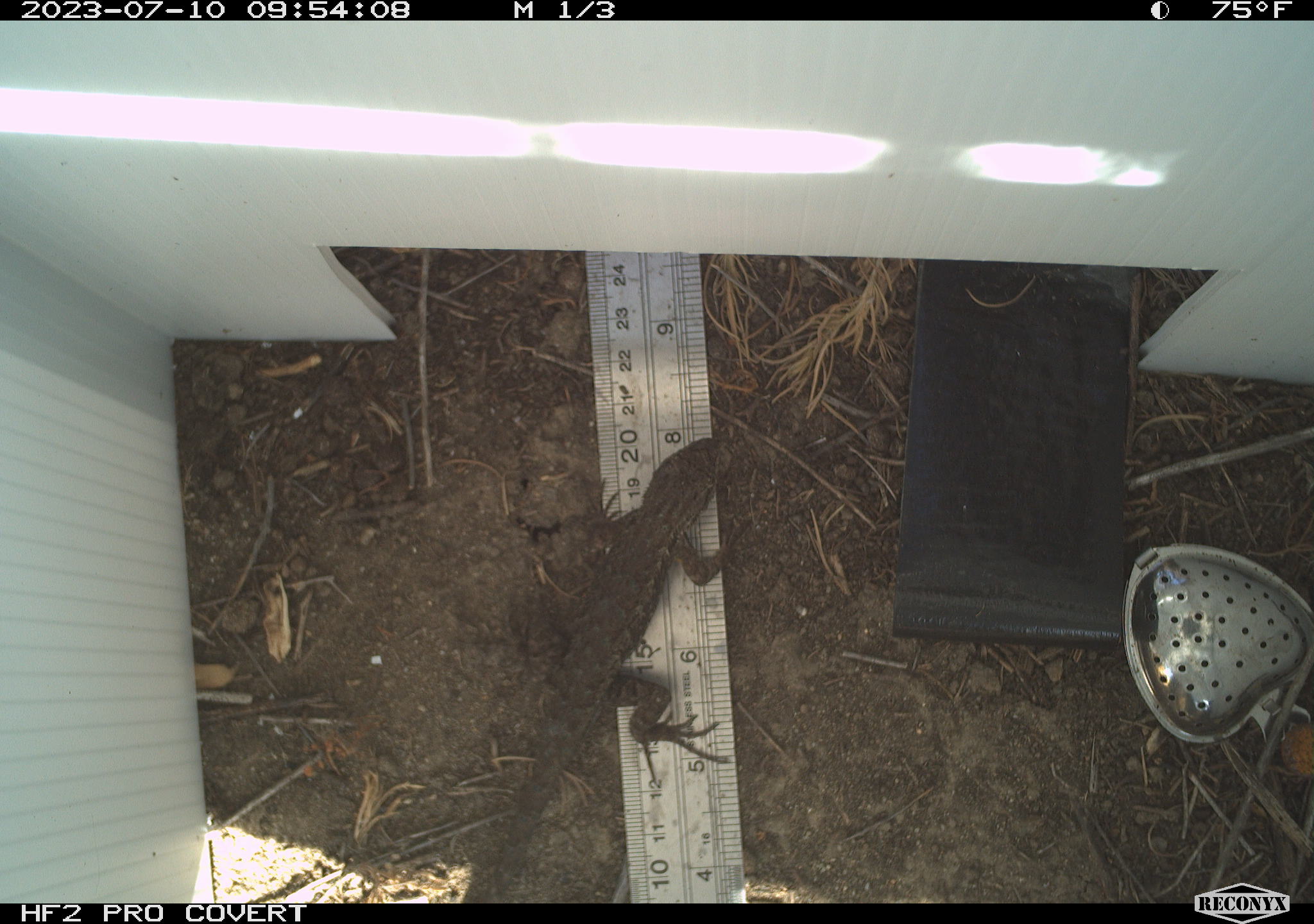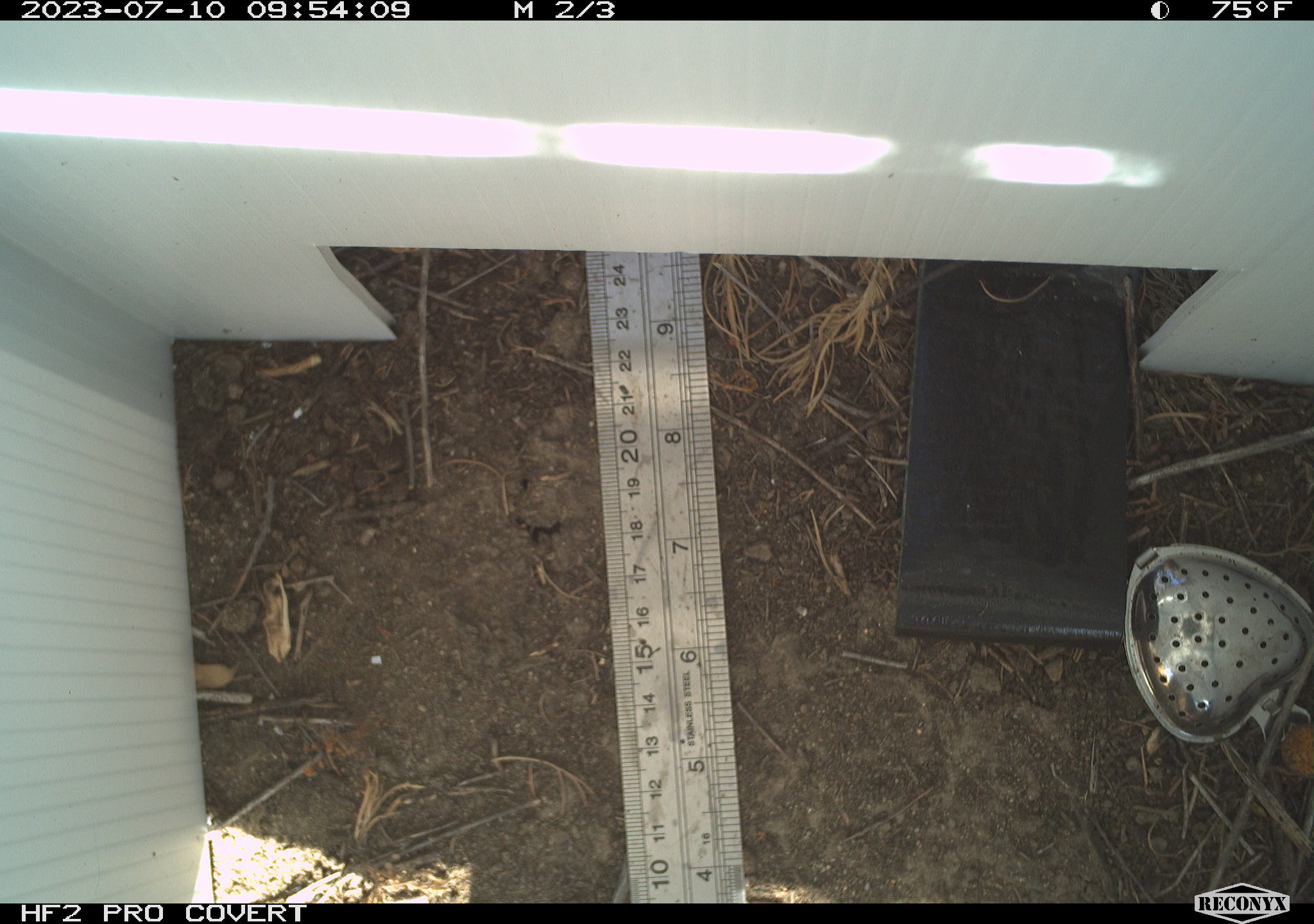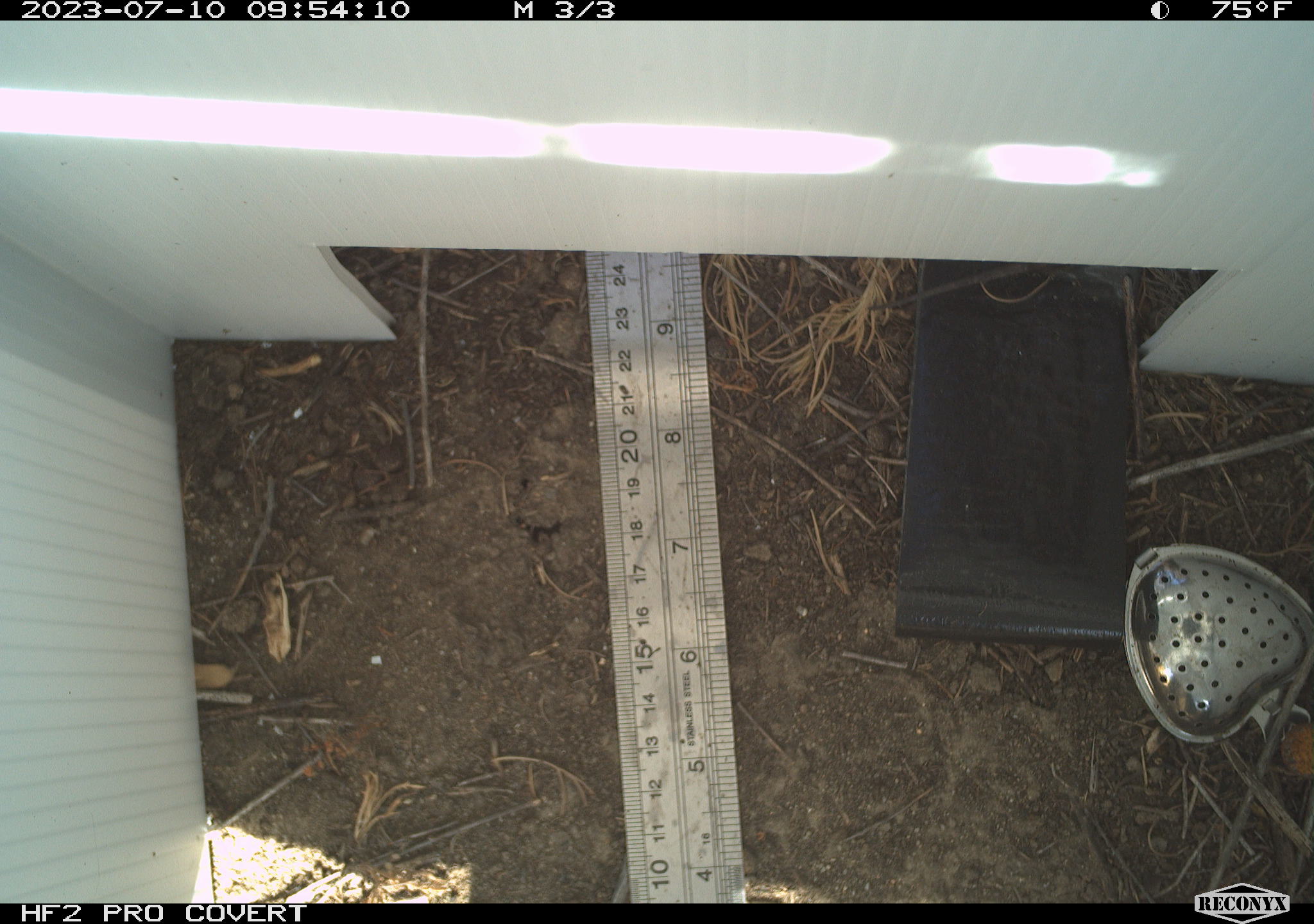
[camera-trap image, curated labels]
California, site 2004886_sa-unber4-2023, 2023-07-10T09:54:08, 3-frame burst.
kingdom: Animalia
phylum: Chordata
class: Reptilia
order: Squamata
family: Phrynosomatidae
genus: Sceloporus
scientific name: Sceloporus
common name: spiny lizards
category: sceloporus species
Sceloporus species (spiny lizards) (Sceloporus).